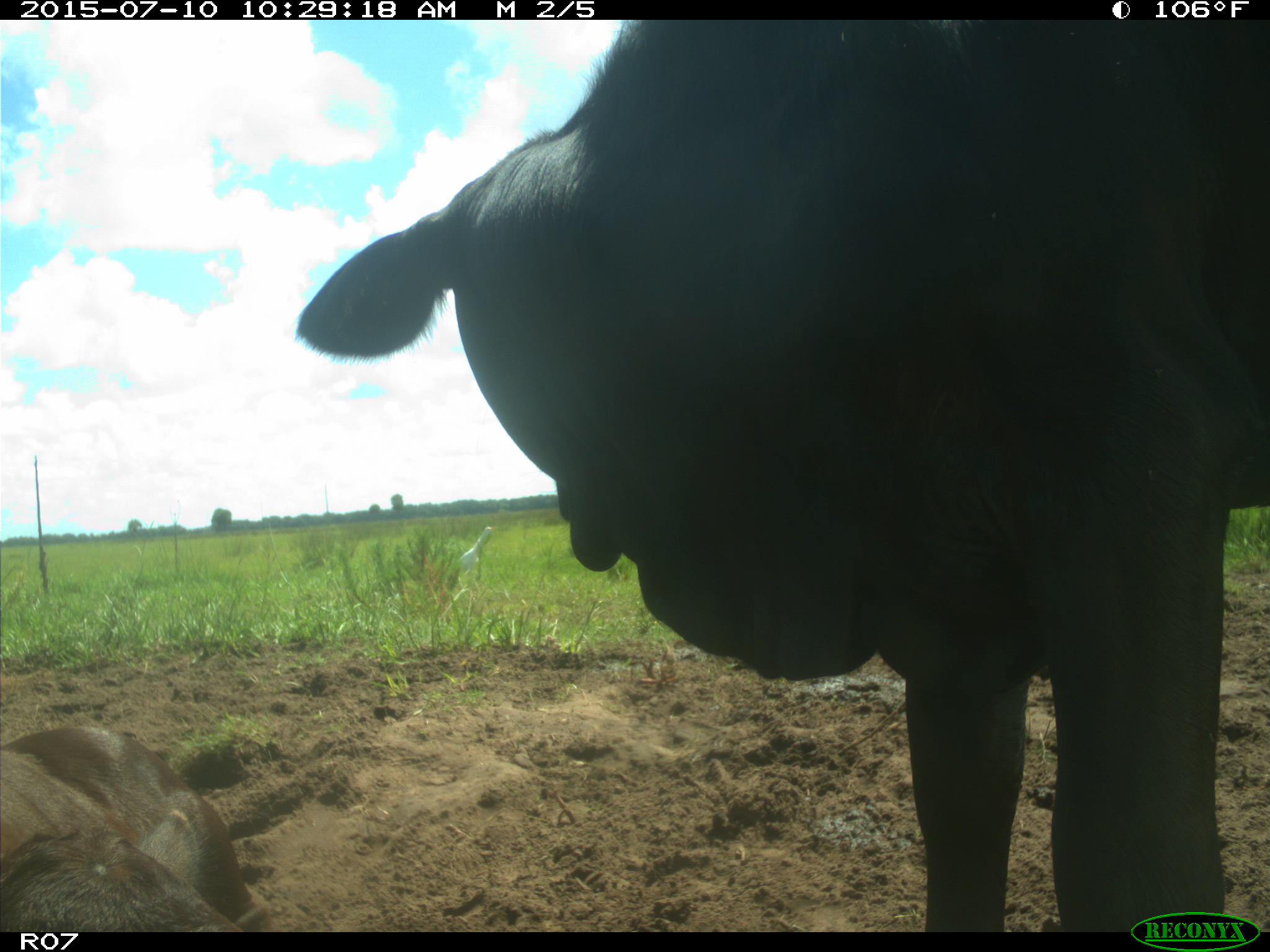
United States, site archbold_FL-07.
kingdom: Animalia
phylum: Chordata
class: Mammalia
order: Artiodactyla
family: Bovidae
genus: Bos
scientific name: Bos taurus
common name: domestic cow